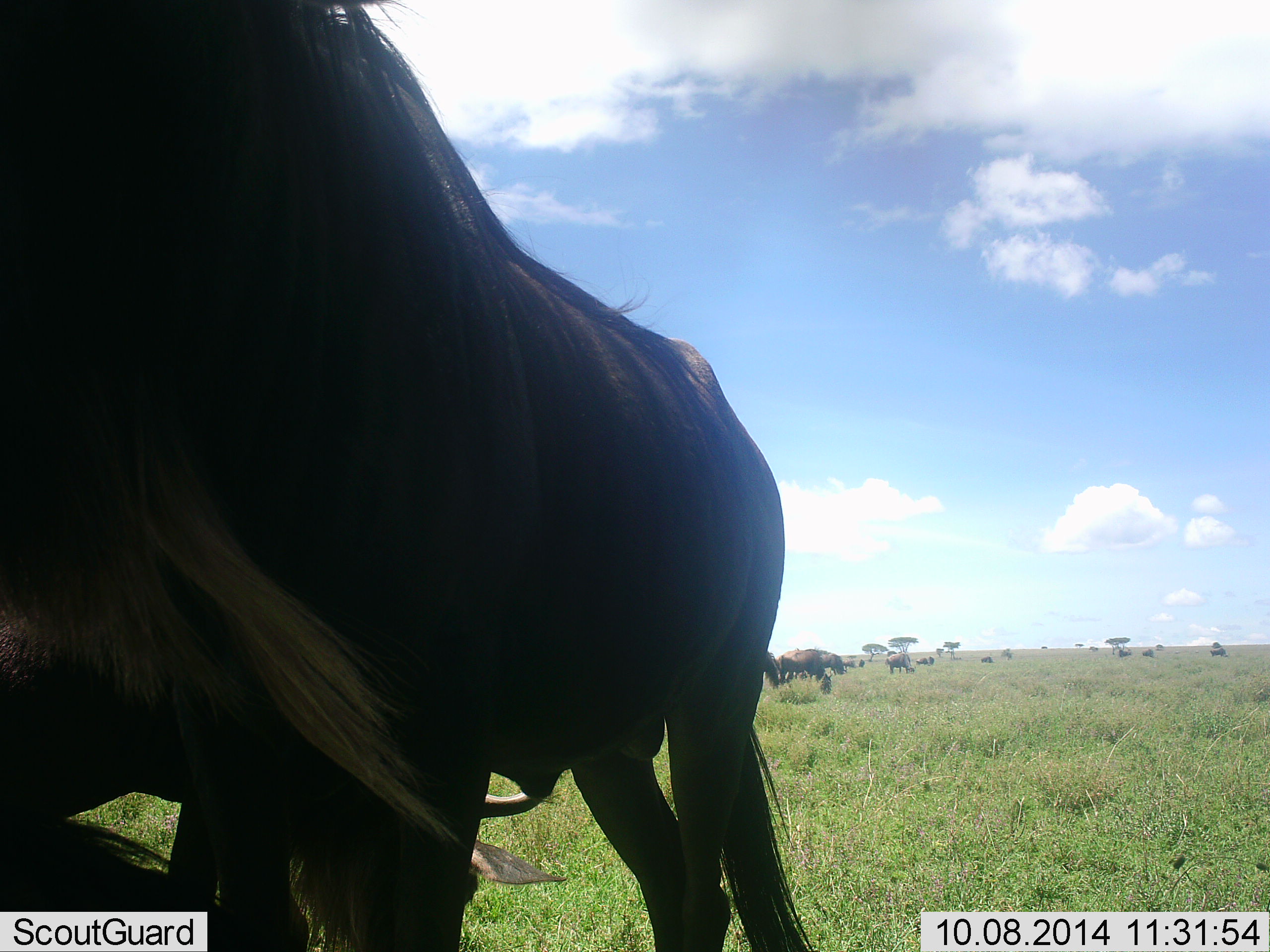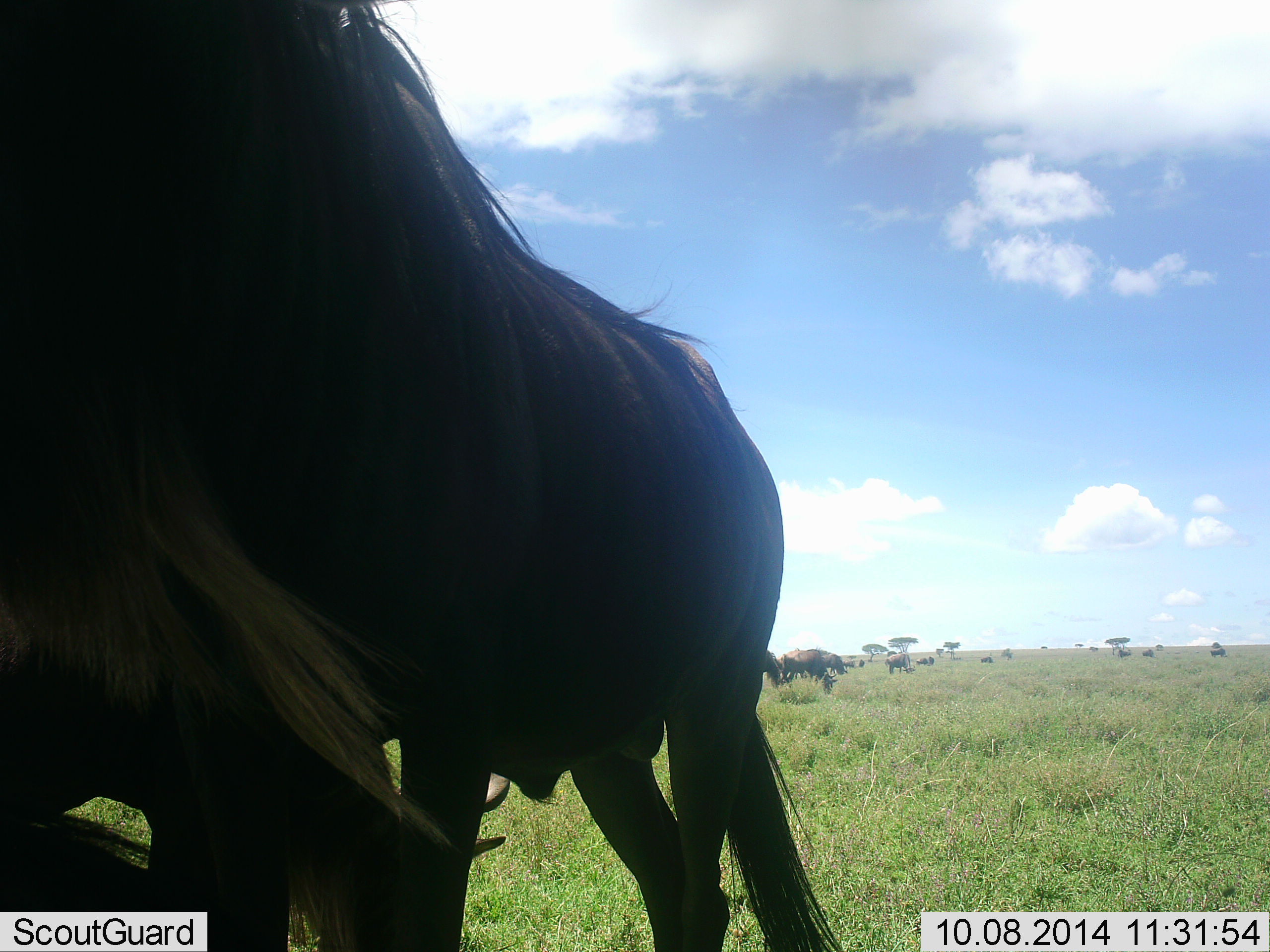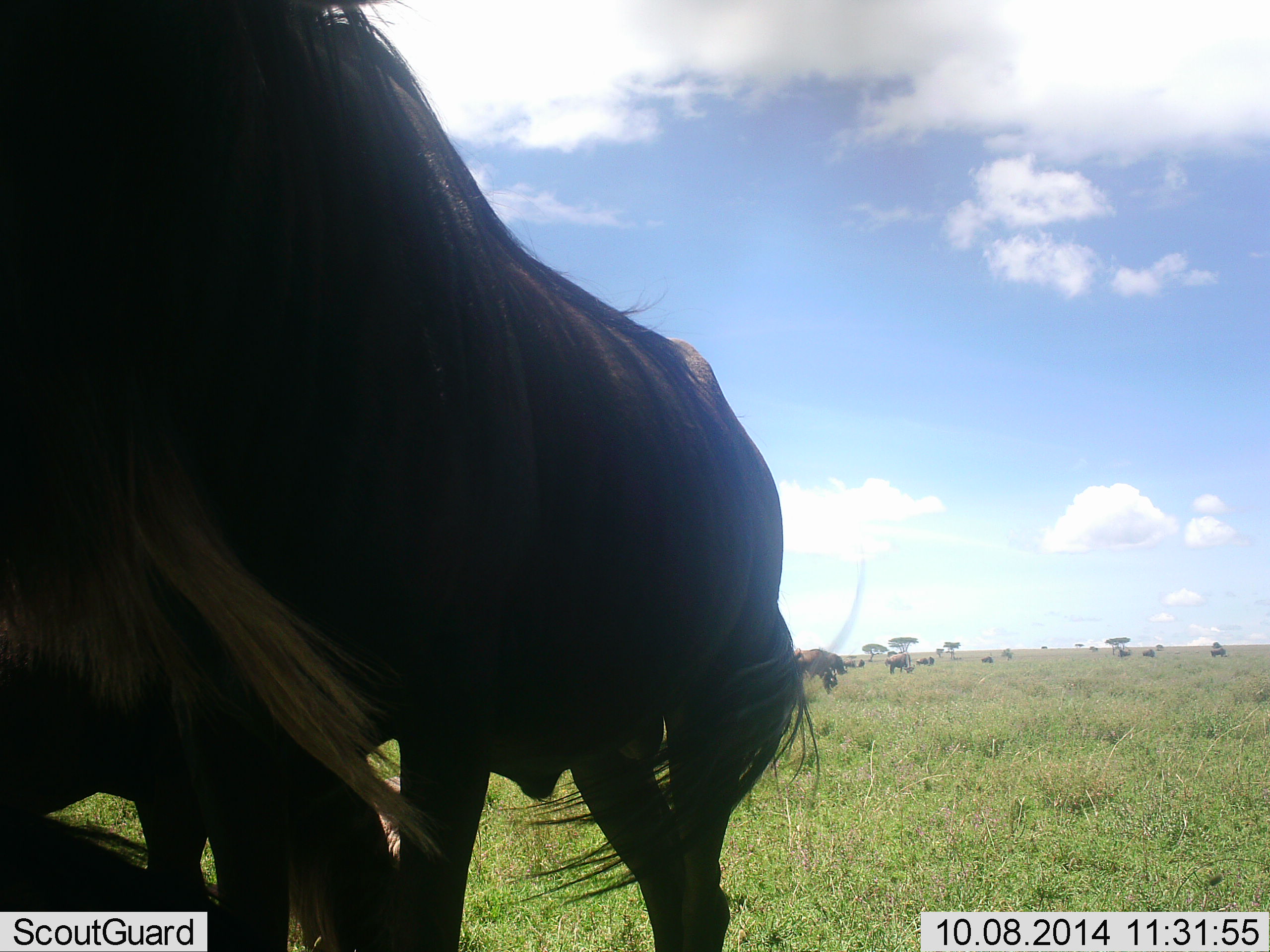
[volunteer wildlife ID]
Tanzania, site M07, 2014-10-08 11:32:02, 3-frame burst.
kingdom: Animalia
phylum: Chordata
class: Mammalia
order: Artiodactyla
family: Bovidae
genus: Connochaetes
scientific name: Connochaetes taurinus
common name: blue wildebeest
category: wildebeest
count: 11-50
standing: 100%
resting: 20%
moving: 0%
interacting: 0%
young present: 0%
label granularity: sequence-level